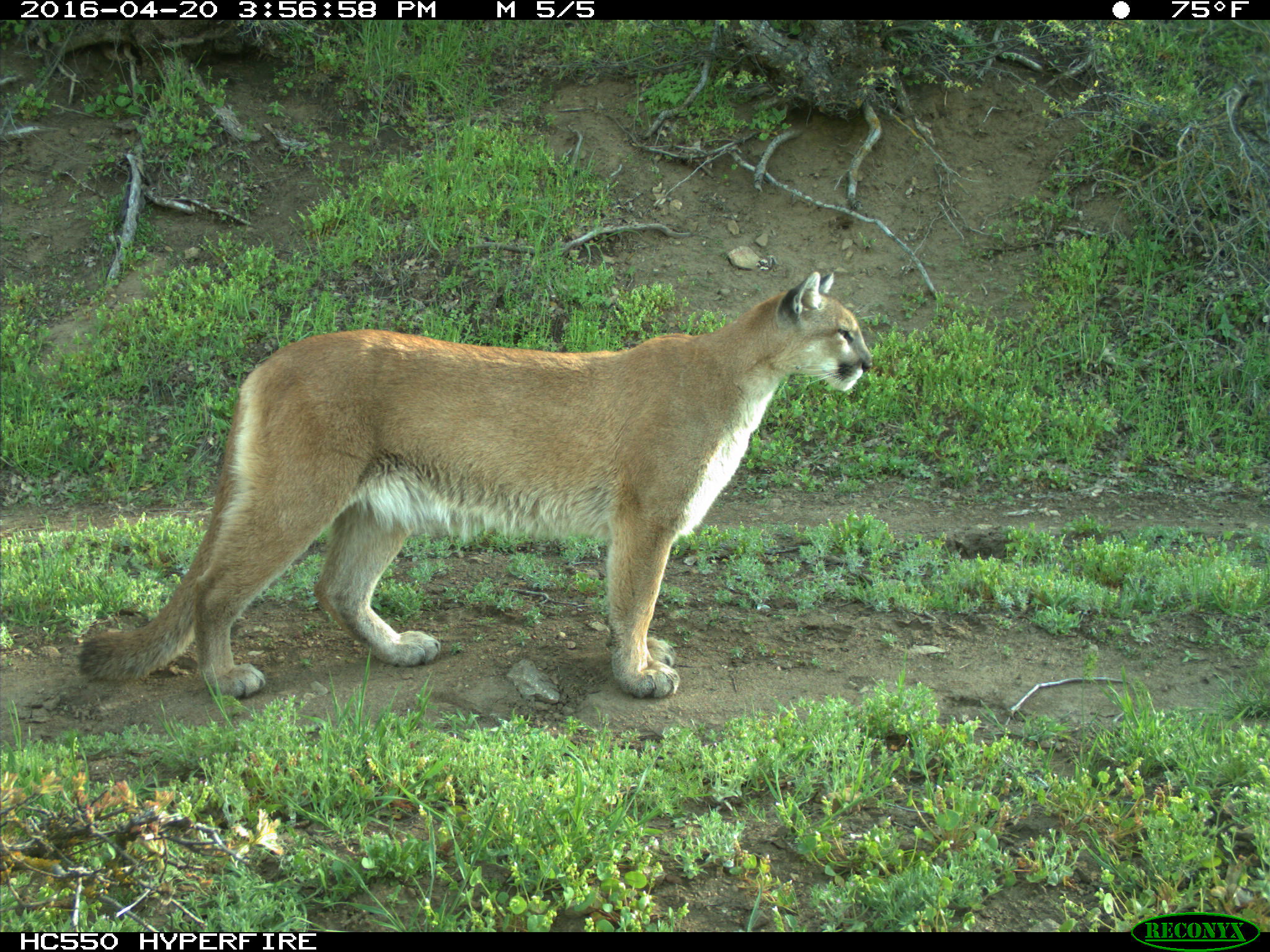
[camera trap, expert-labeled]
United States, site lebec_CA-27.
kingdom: Animalia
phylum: Chordata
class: Mammalia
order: Carnivora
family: Felidae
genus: Puma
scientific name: Puma concolor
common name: mountain lion